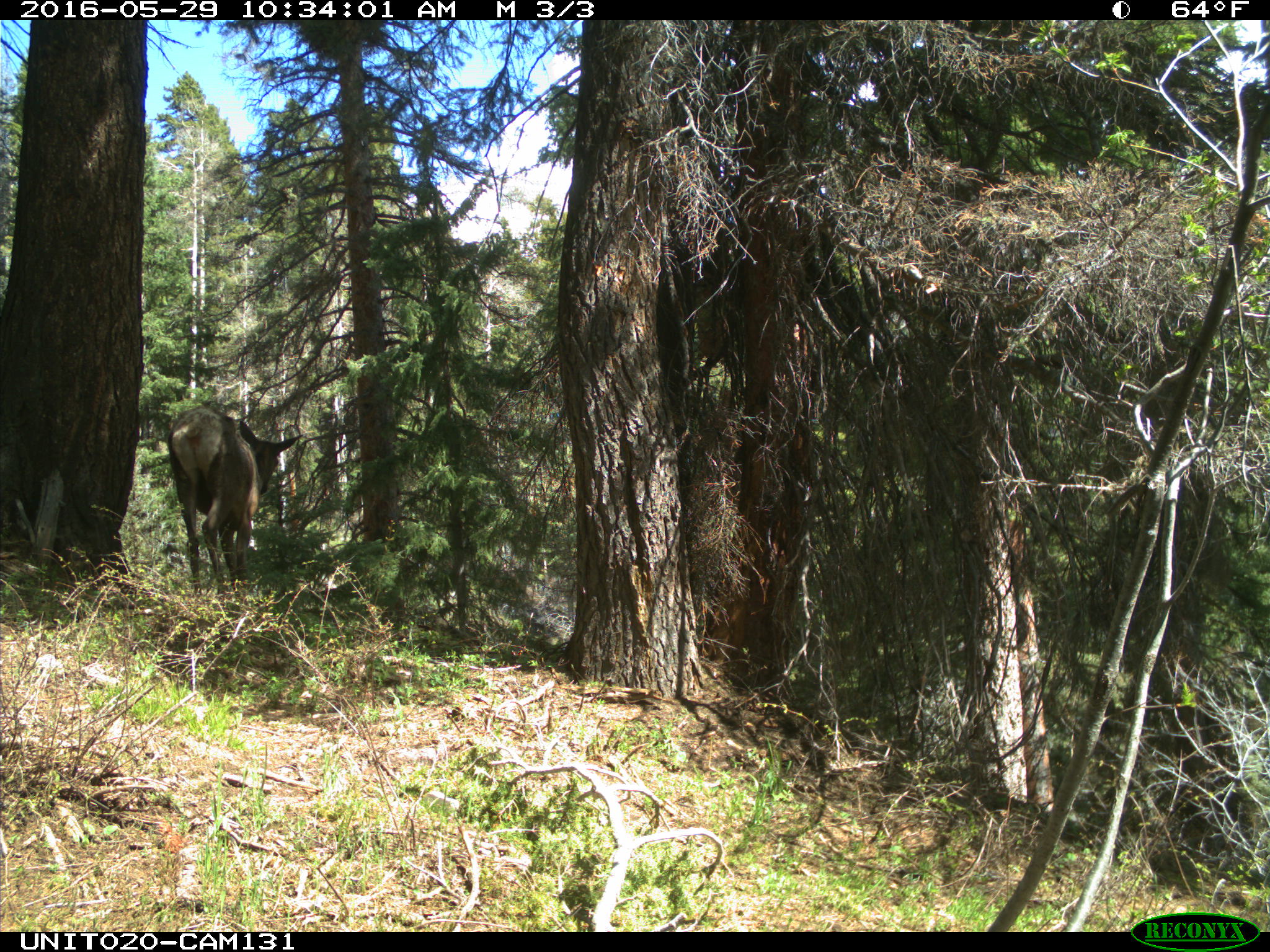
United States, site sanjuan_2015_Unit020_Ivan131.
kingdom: Animalia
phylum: Chordata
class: Mammalia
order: Artiodactyla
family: Cervidae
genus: Cervus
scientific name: Cervus elaphus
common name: red deer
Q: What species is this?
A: Cervus elaphus (red deer).